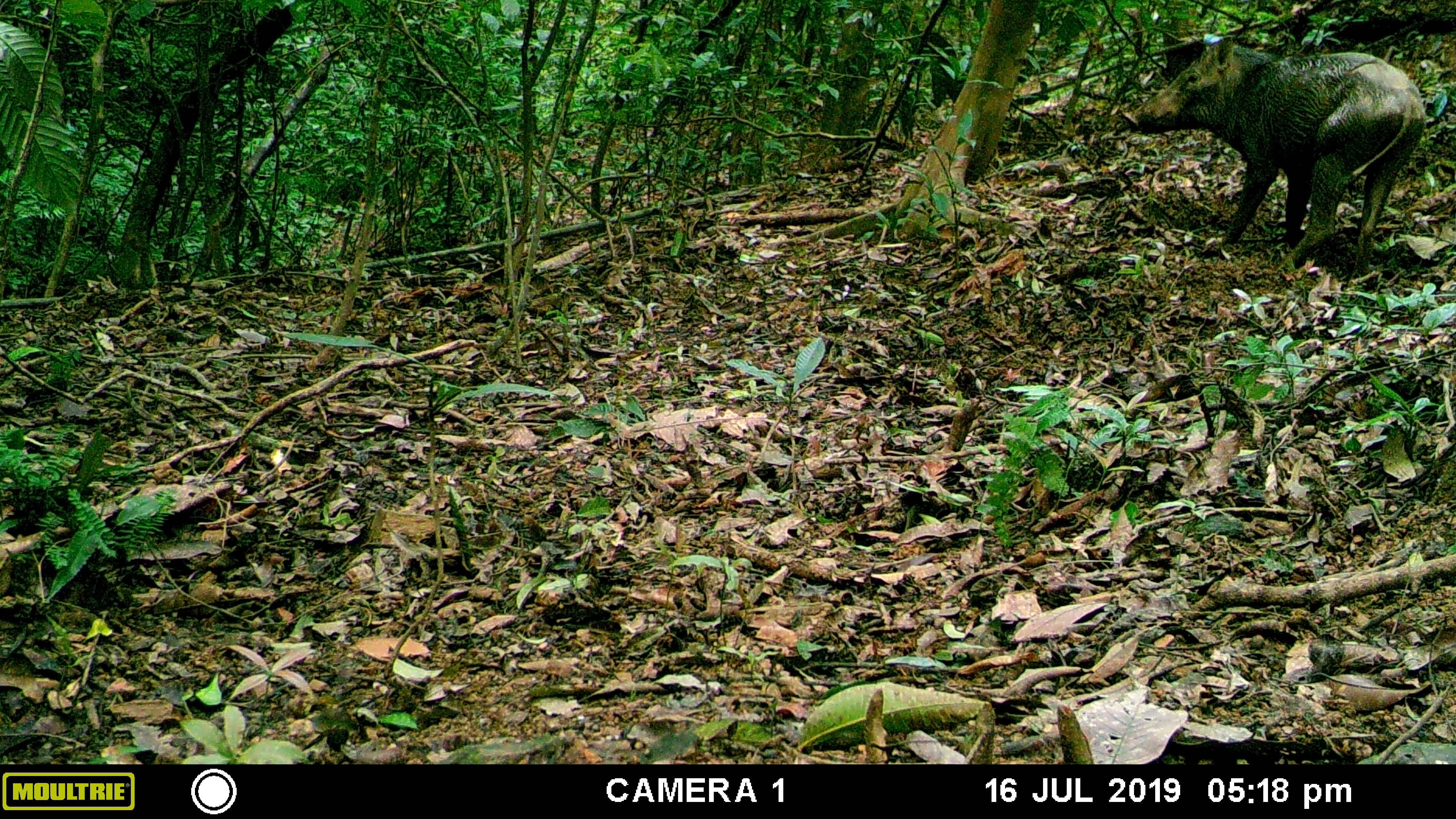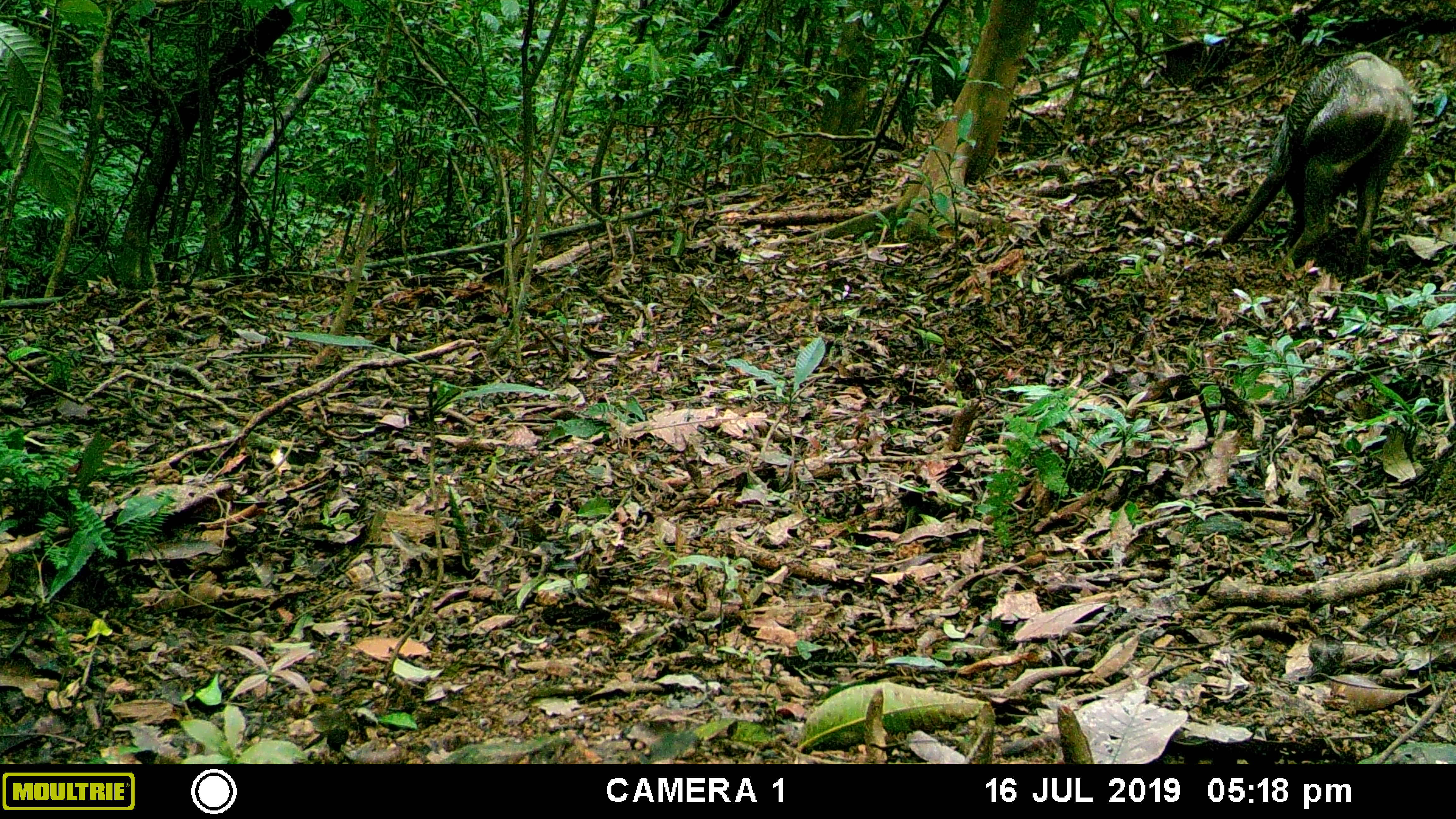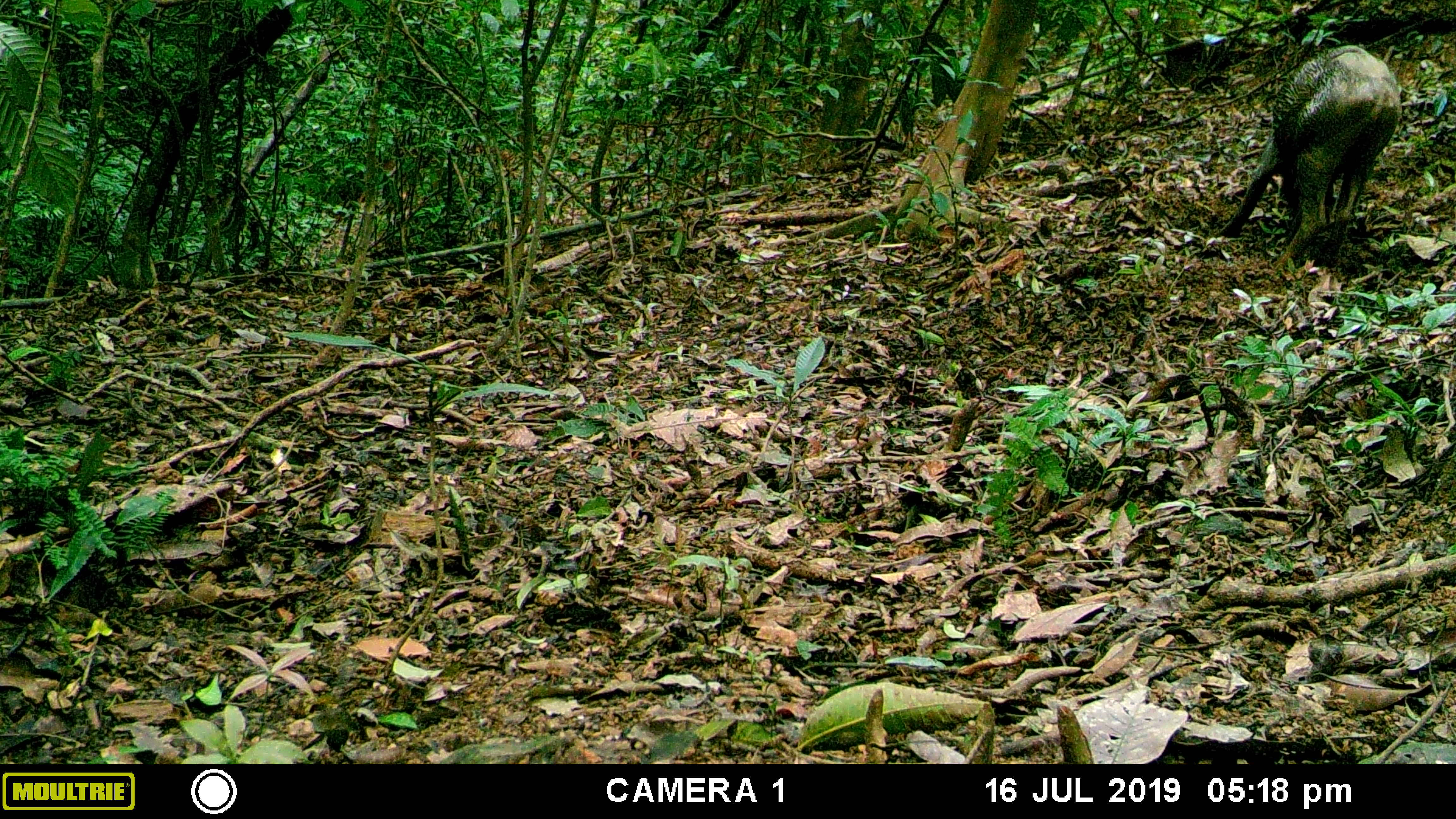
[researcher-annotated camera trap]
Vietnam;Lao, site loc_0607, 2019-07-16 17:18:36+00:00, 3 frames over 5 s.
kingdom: Animalia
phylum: Chordata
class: Mammalia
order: Artiodactyla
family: Suidae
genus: Sus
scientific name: Sus scrofa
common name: eurasian wild pig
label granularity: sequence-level